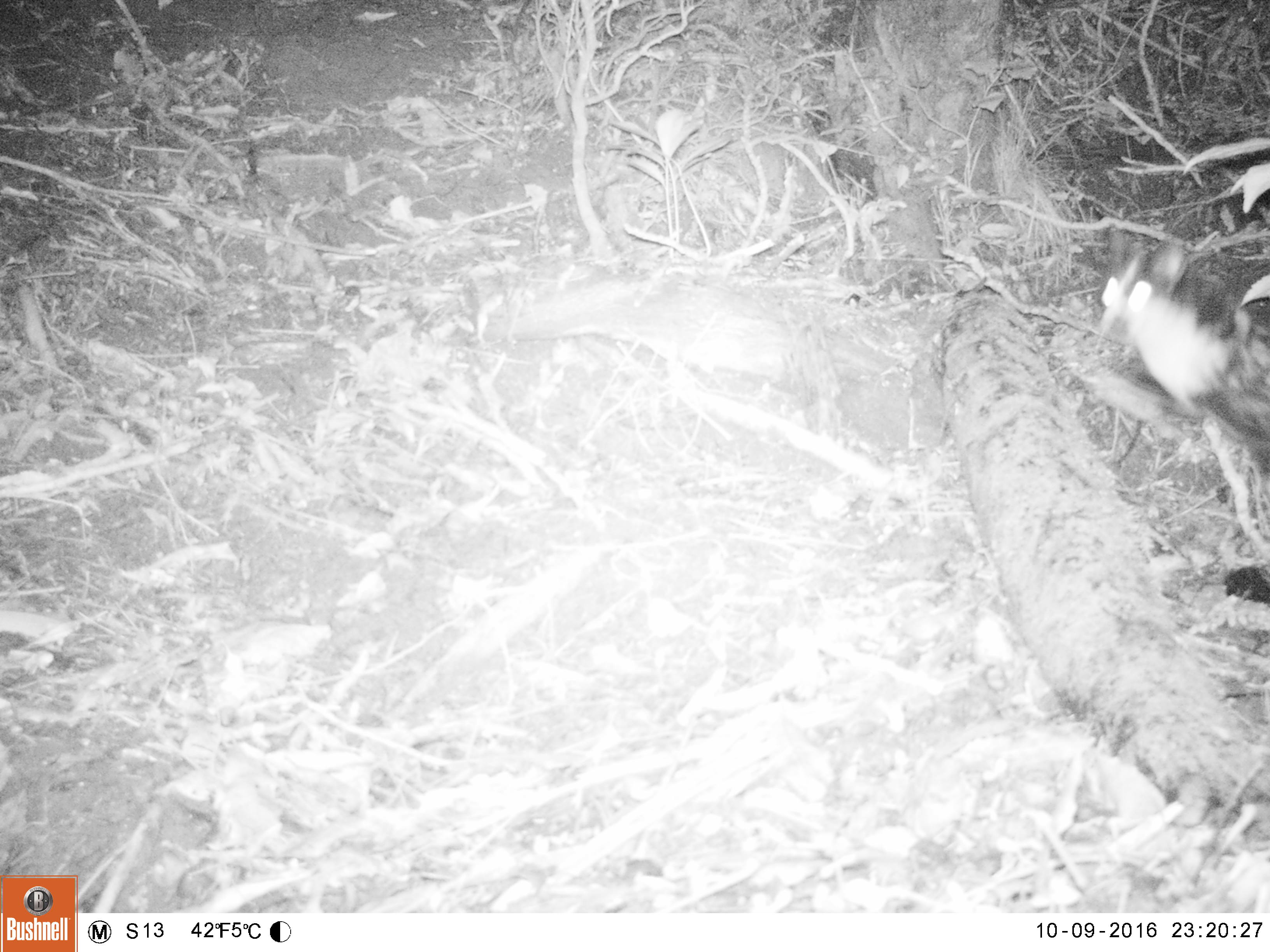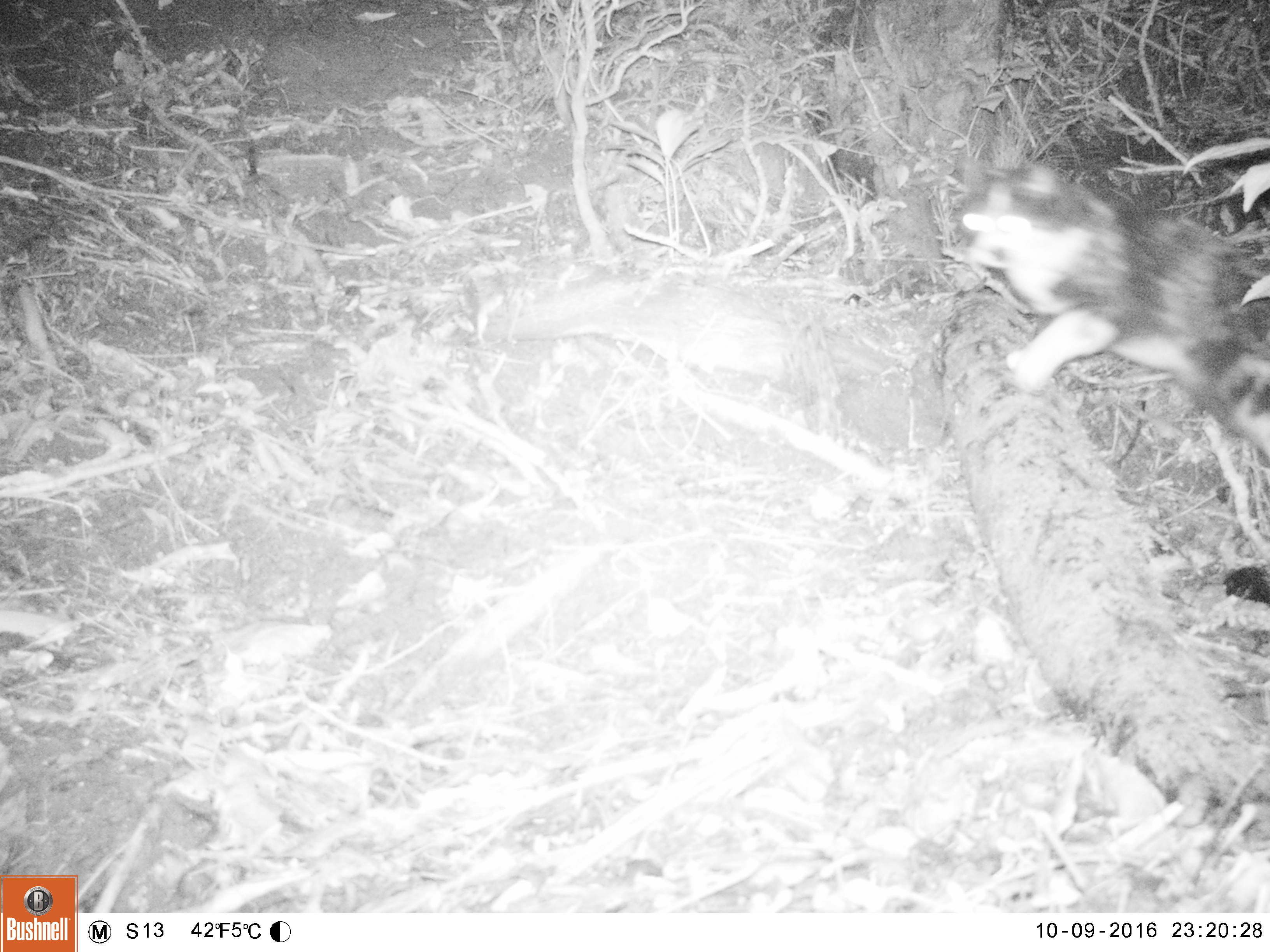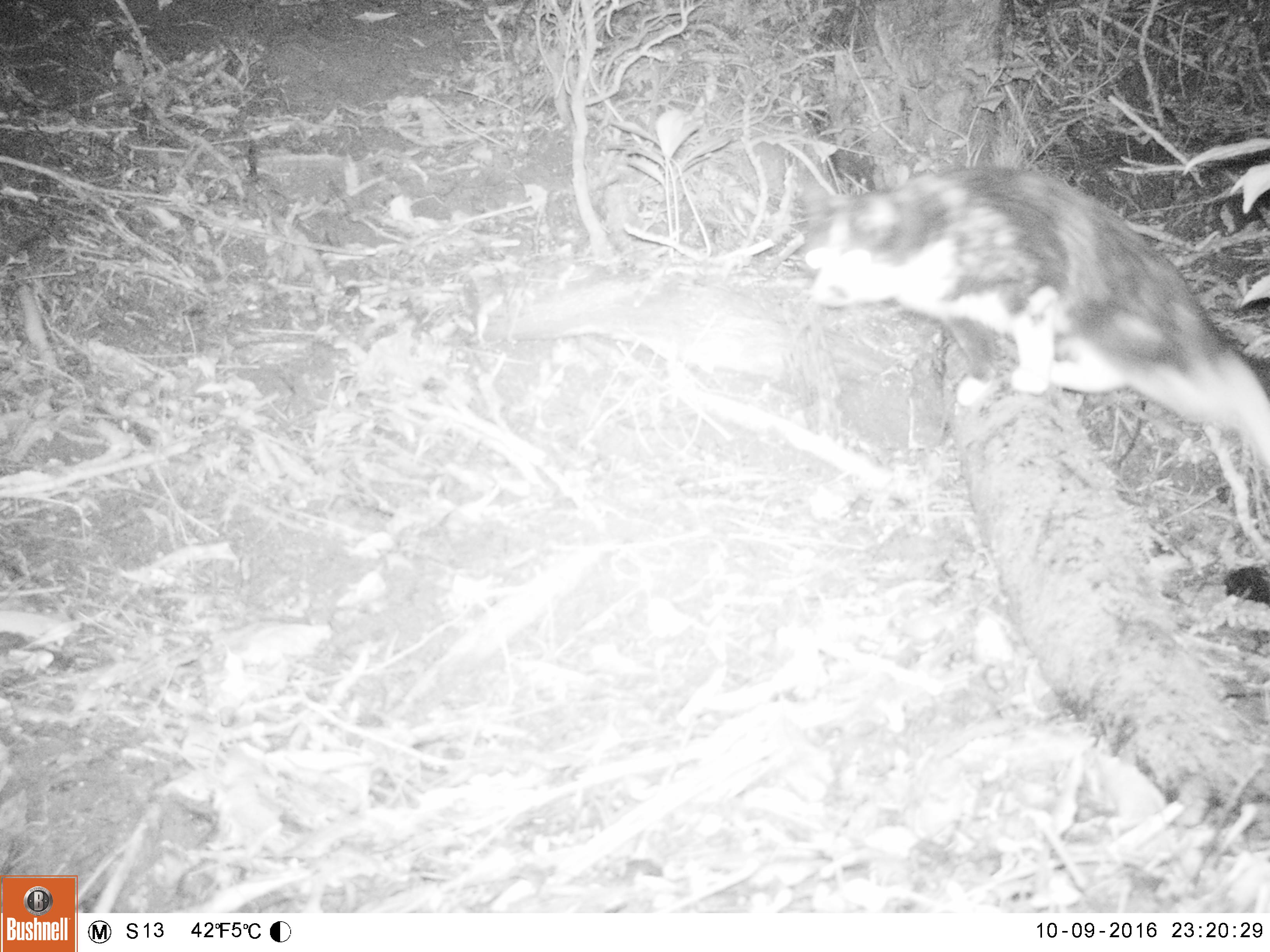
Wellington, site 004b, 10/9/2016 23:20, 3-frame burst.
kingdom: Animalia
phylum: Chordata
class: Mammalia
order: Carnivora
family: Felidae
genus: Felis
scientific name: Felis catus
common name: cat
Cat (Felis catus).